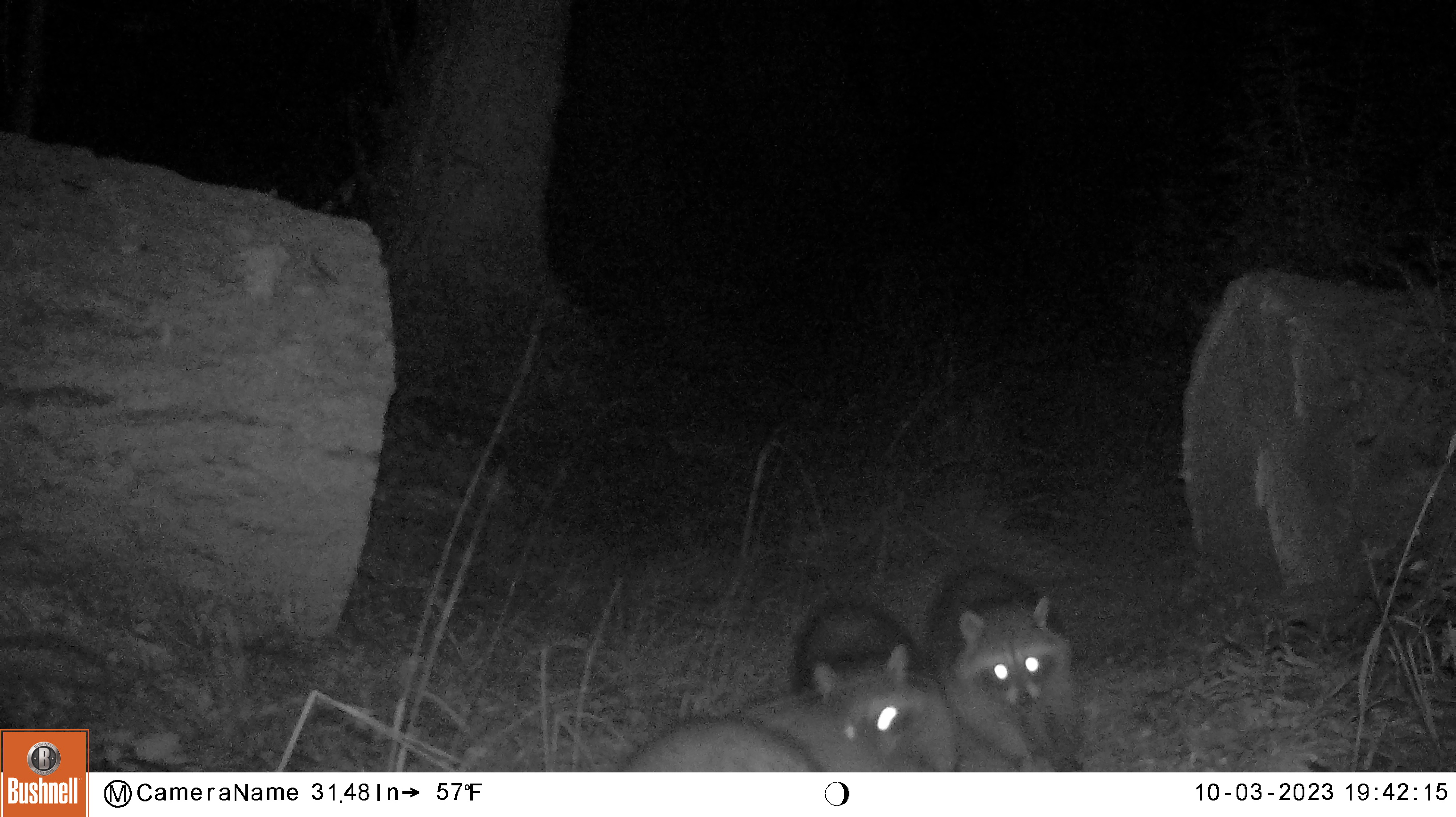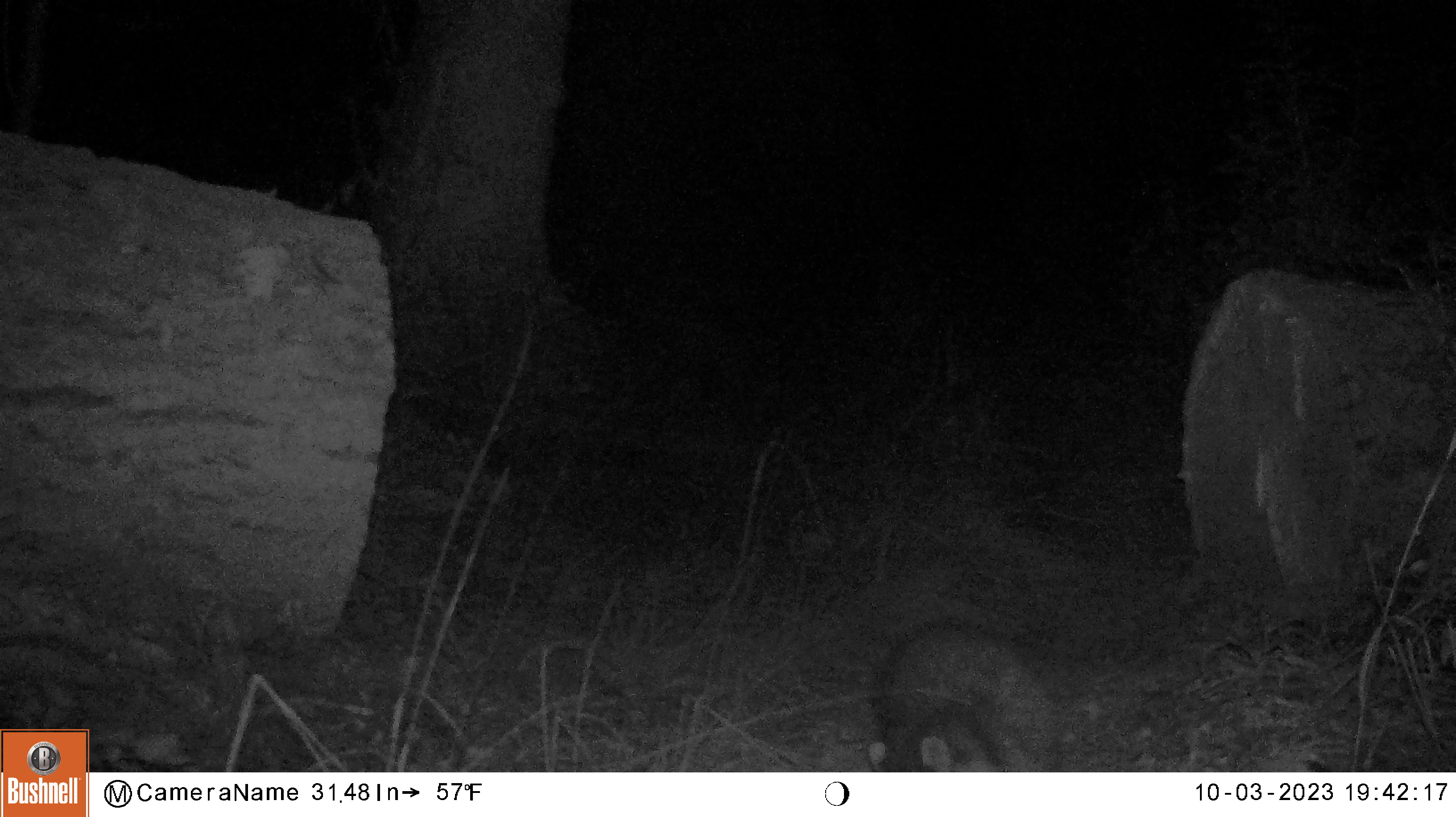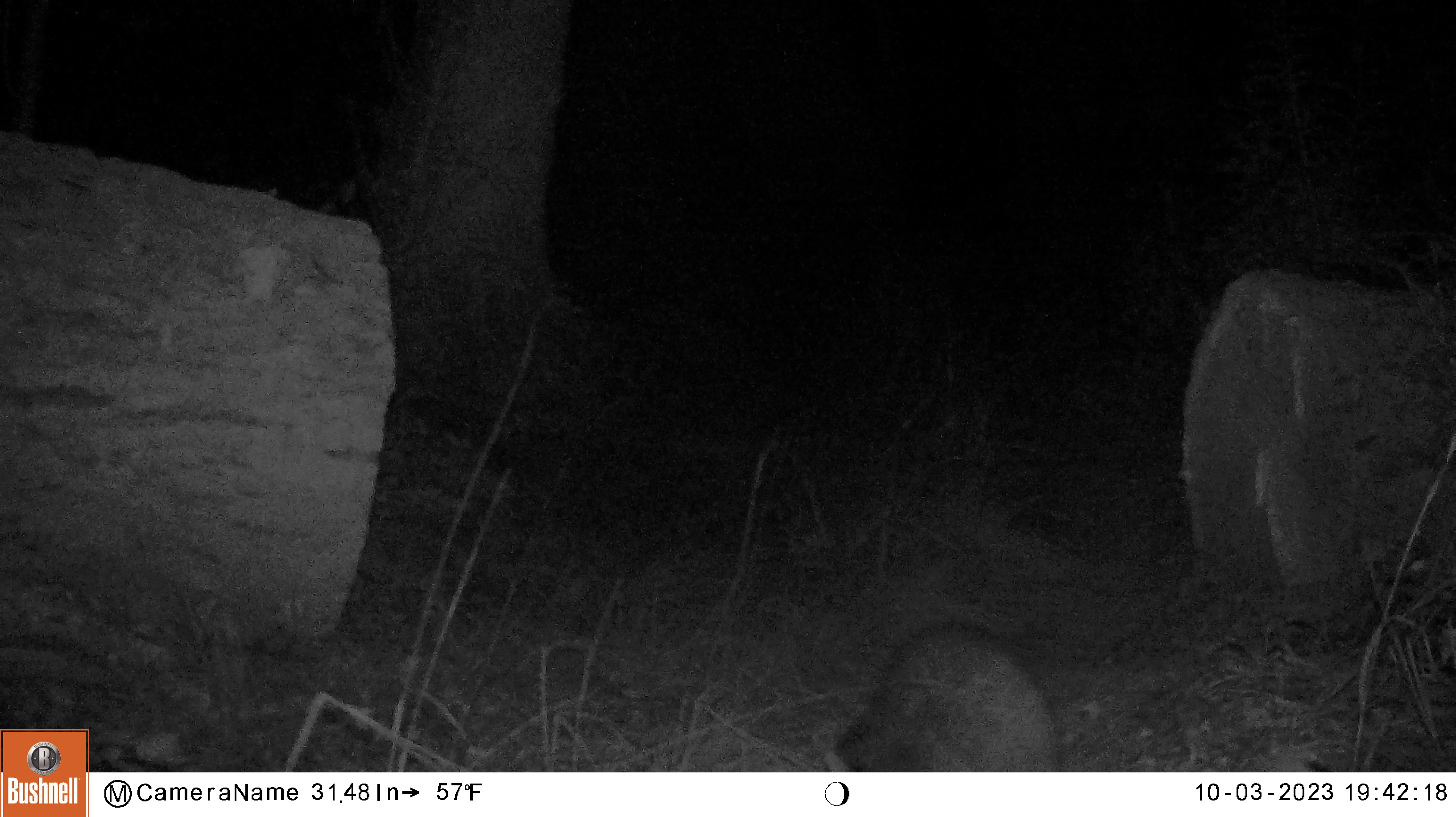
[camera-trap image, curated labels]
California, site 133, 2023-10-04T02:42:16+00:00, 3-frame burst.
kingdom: Animalia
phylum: Chordata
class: Mammalia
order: Carnivora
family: Procyonidae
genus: Procyon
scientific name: Procyon lotor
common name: raccoon